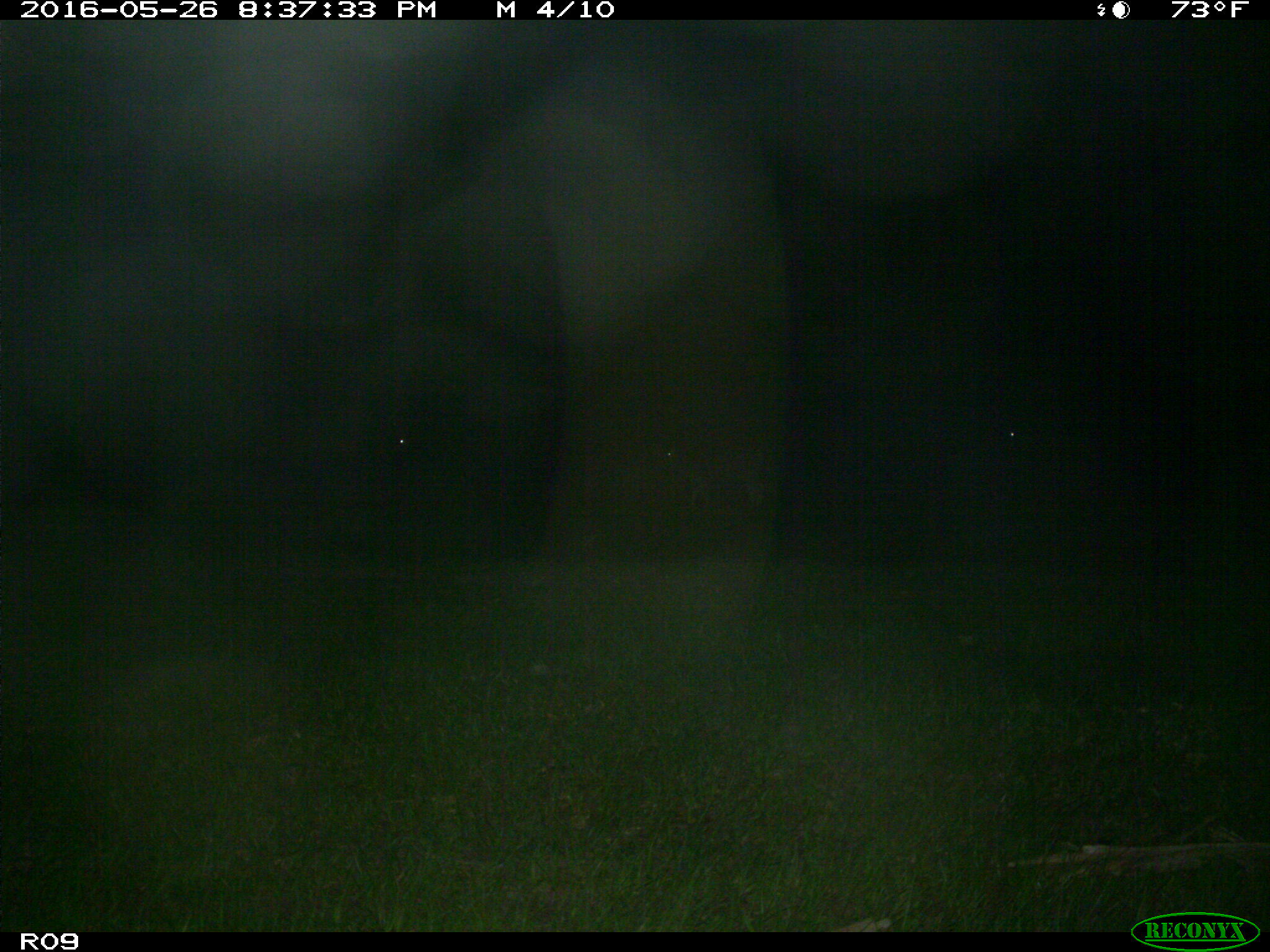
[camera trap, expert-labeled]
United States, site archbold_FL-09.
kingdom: Animalia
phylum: Chordata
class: Mammalia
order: Artiodactyla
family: Bovidae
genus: Bos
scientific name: Bos taurus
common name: domestic cow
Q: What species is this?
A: Bos taurus (domestic cow).